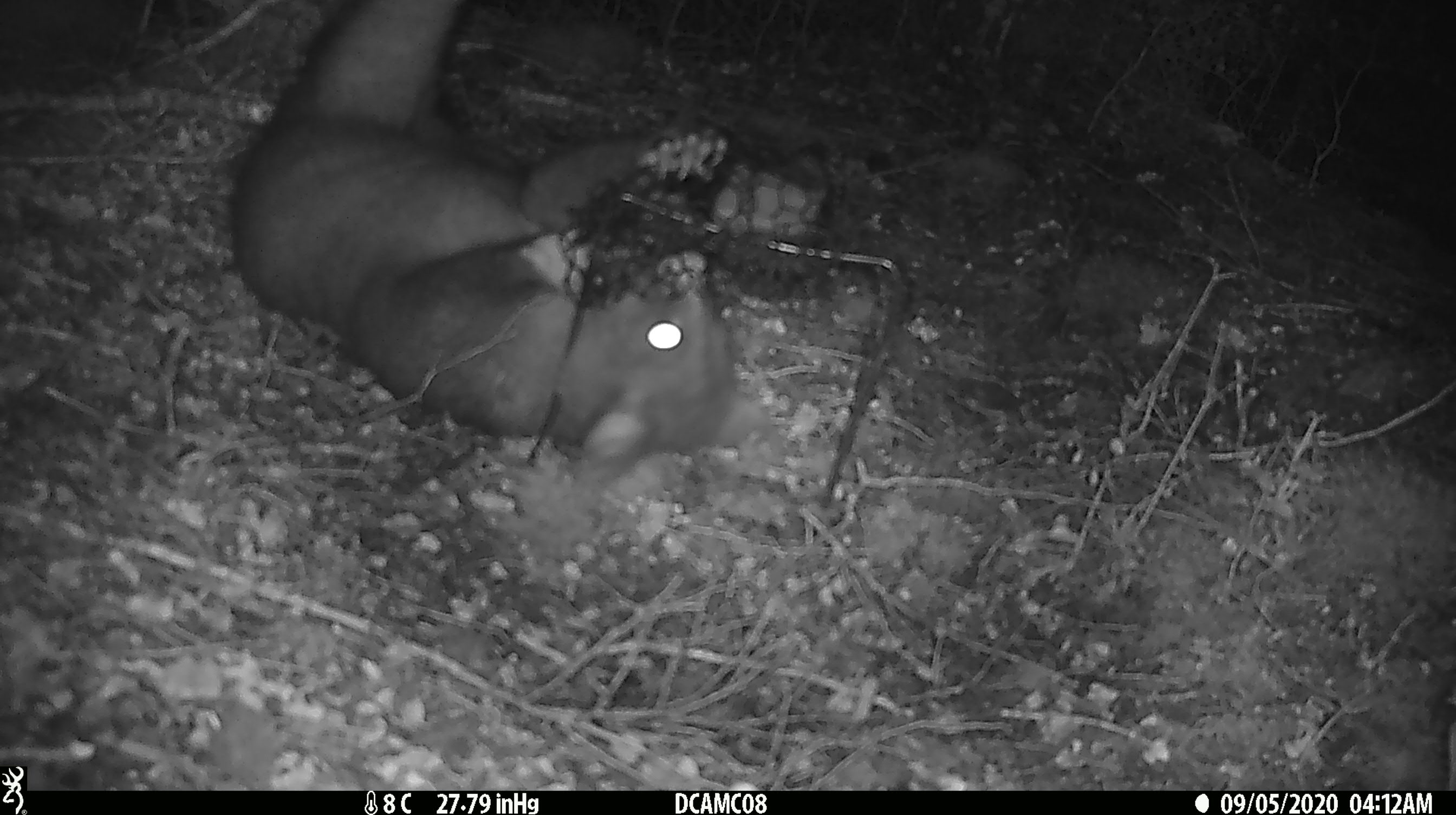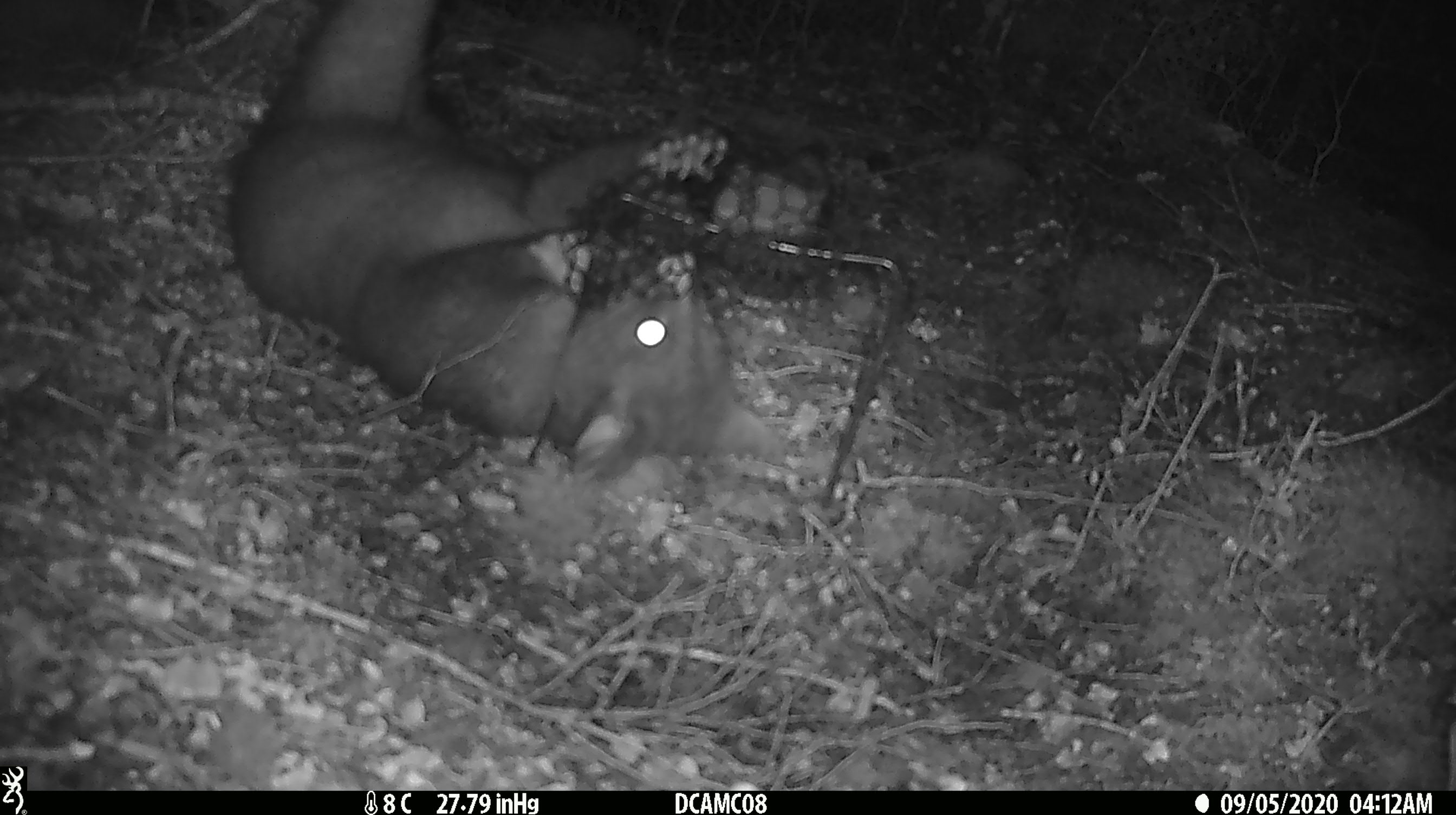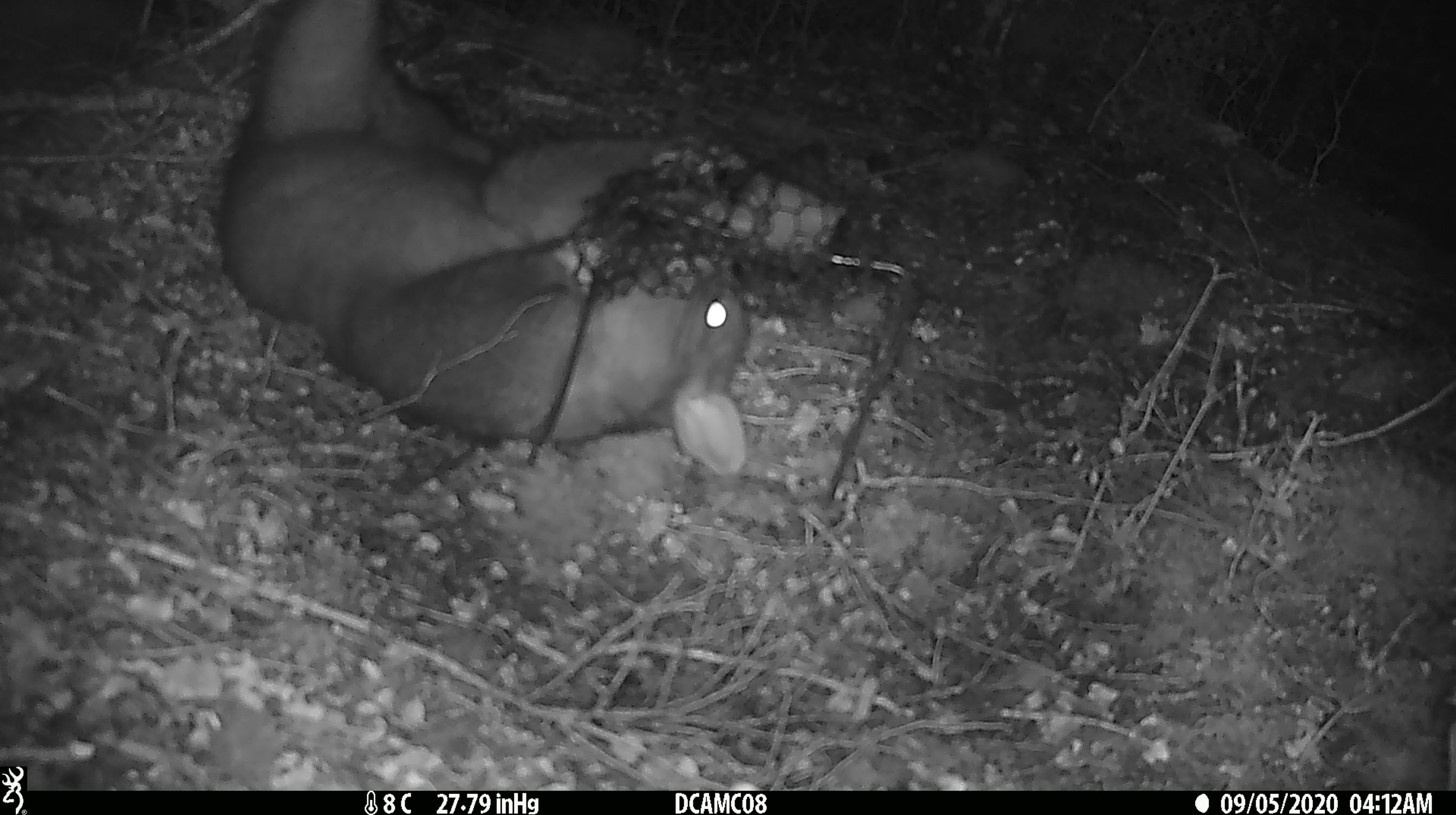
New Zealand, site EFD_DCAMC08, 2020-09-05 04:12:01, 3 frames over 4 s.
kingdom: Animalia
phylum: Chordata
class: Mammalia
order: Diprotodontia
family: Phalangeridae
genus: Trichosurus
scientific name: Trichosurus vulpecula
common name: common brushtail possum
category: possum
Possum (common brushtail possum) (Trichosurus vulpecula).